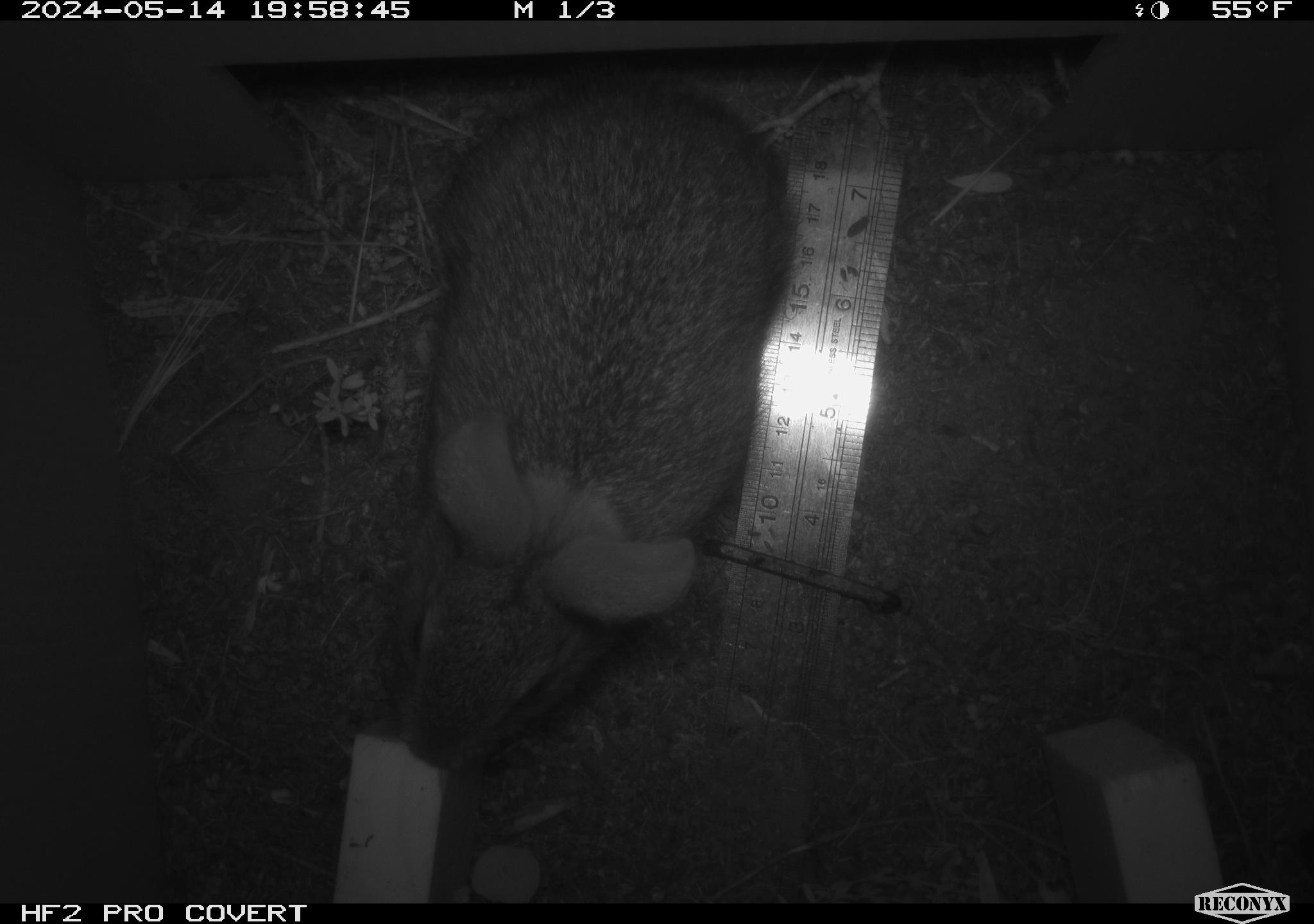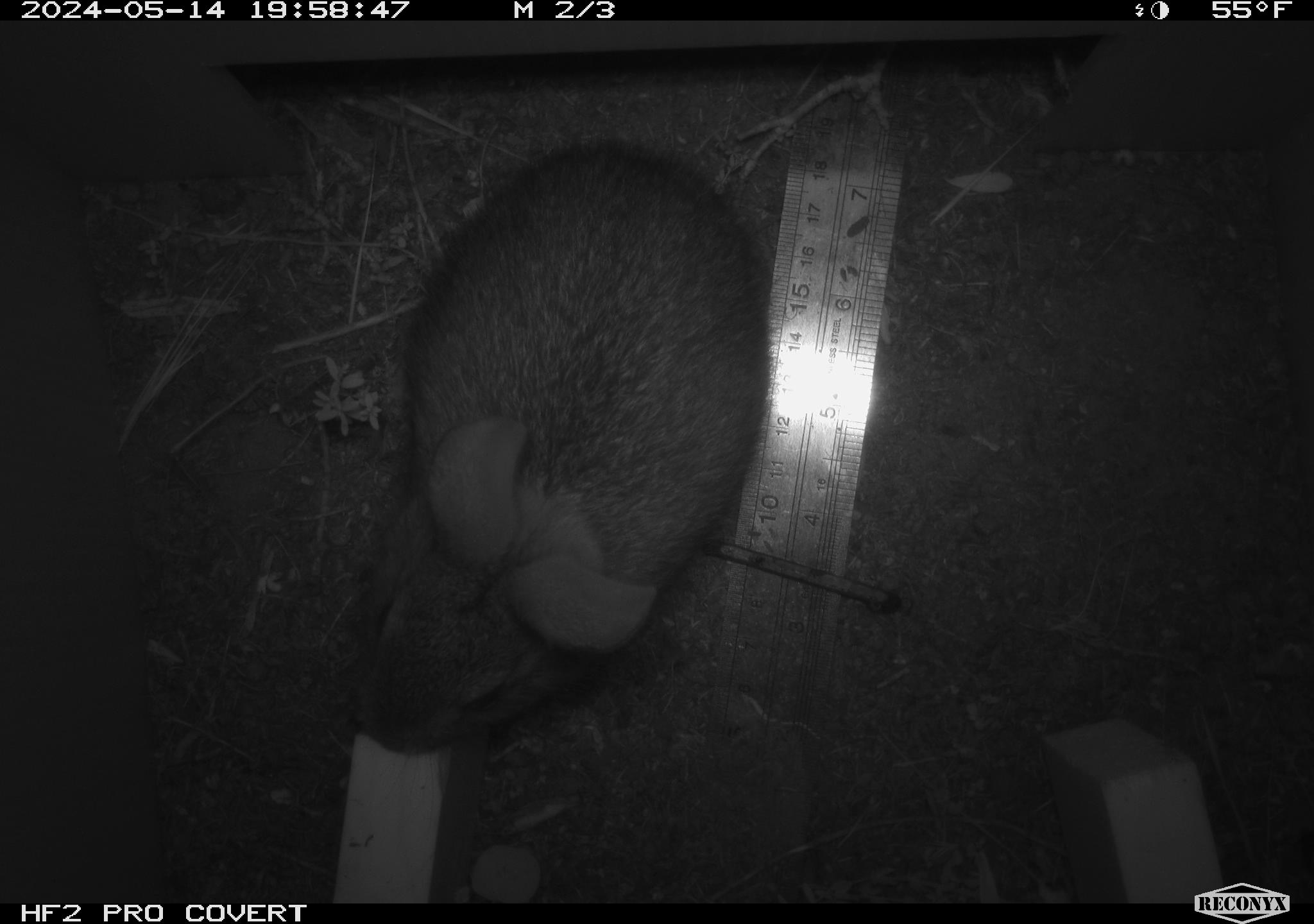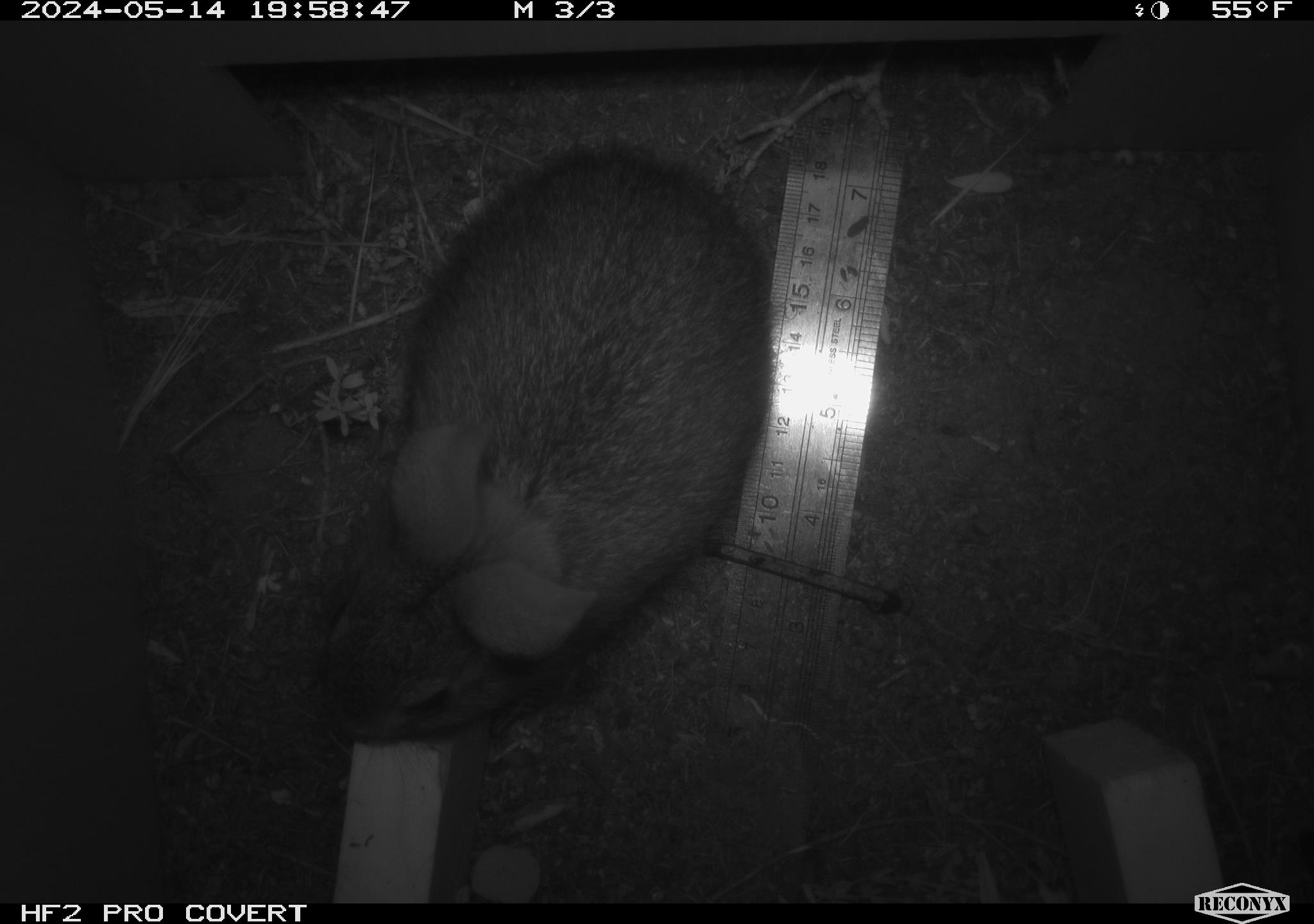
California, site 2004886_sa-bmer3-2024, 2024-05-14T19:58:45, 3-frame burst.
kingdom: Animalia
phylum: Chordata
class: Mammalia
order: Lagomorpha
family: Leporidae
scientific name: Leporidae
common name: rabbit or hare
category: rabbit and hare family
Rabbit and hare family (rabbit or hare) (Leporidae).